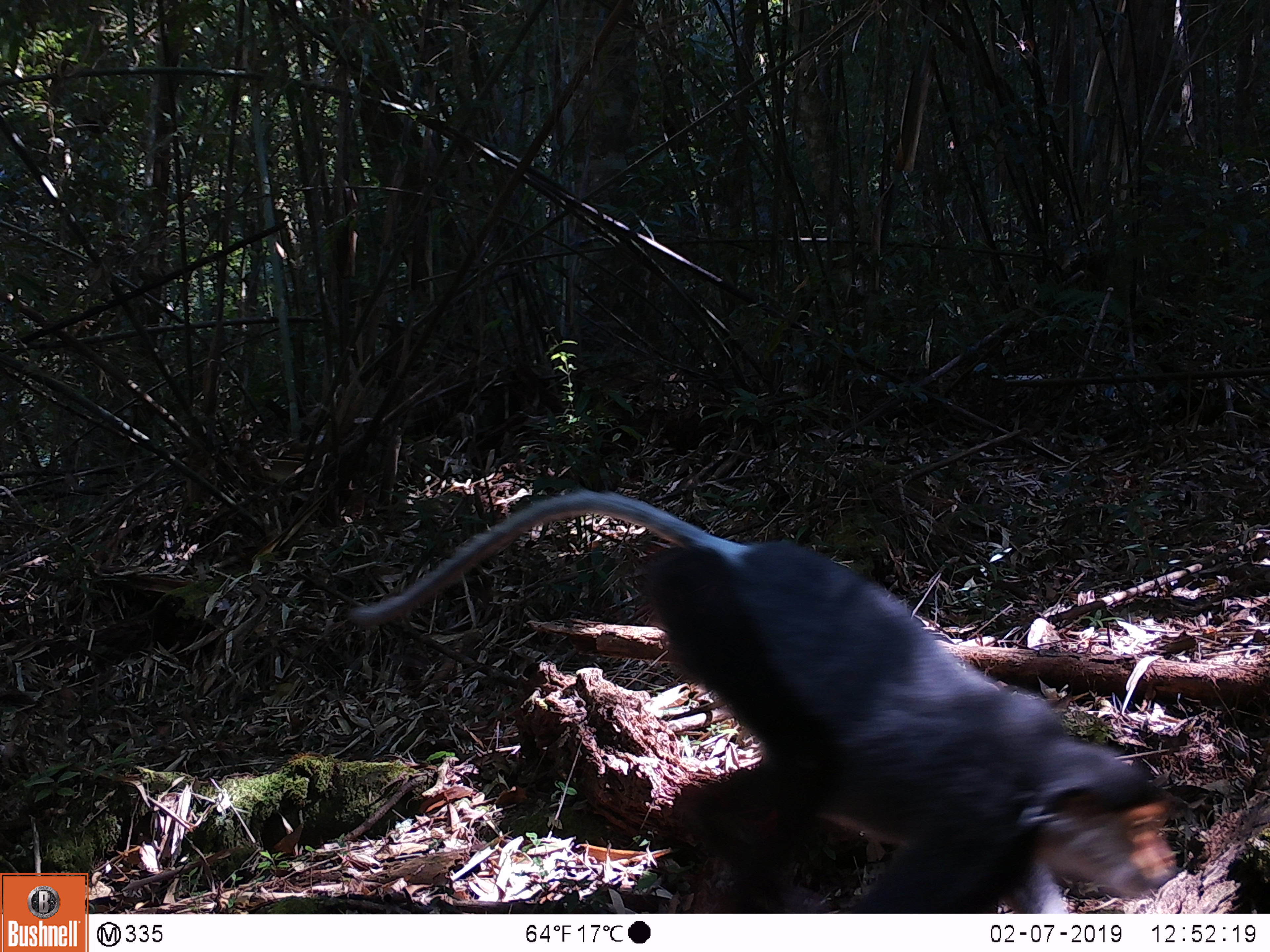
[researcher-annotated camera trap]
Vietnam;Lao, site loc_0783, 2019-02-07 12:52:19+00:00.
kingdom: Animalia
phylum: Chordata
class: Mammalia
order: Primates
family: Cercopithecidae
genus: Pygathrix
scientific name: Pygathrix nemaeus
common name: red-shanked douc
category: red shanked douc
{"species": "red shanked douc (red-shanked douc) (Pygathrix nemaeus)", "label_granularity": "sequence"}